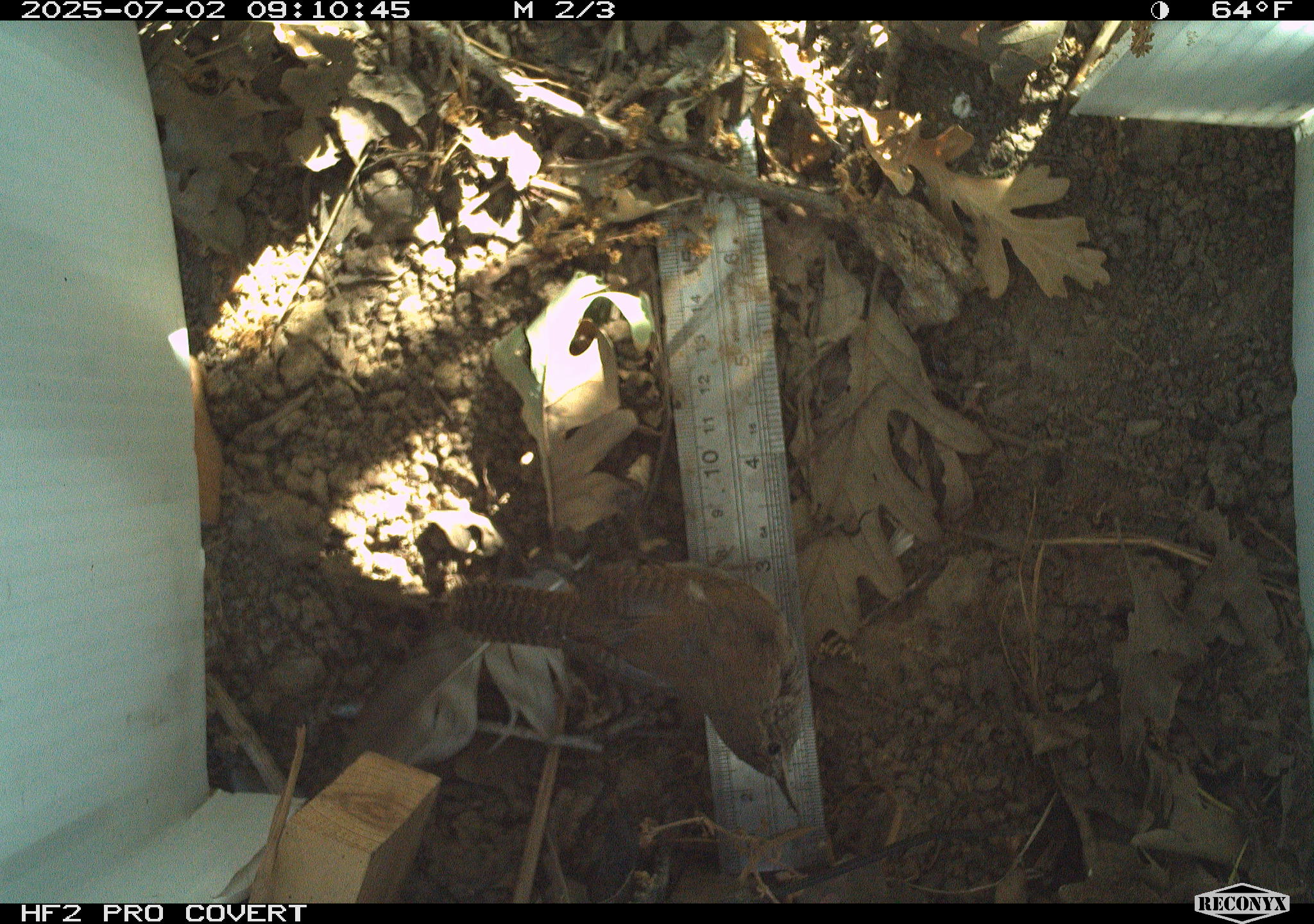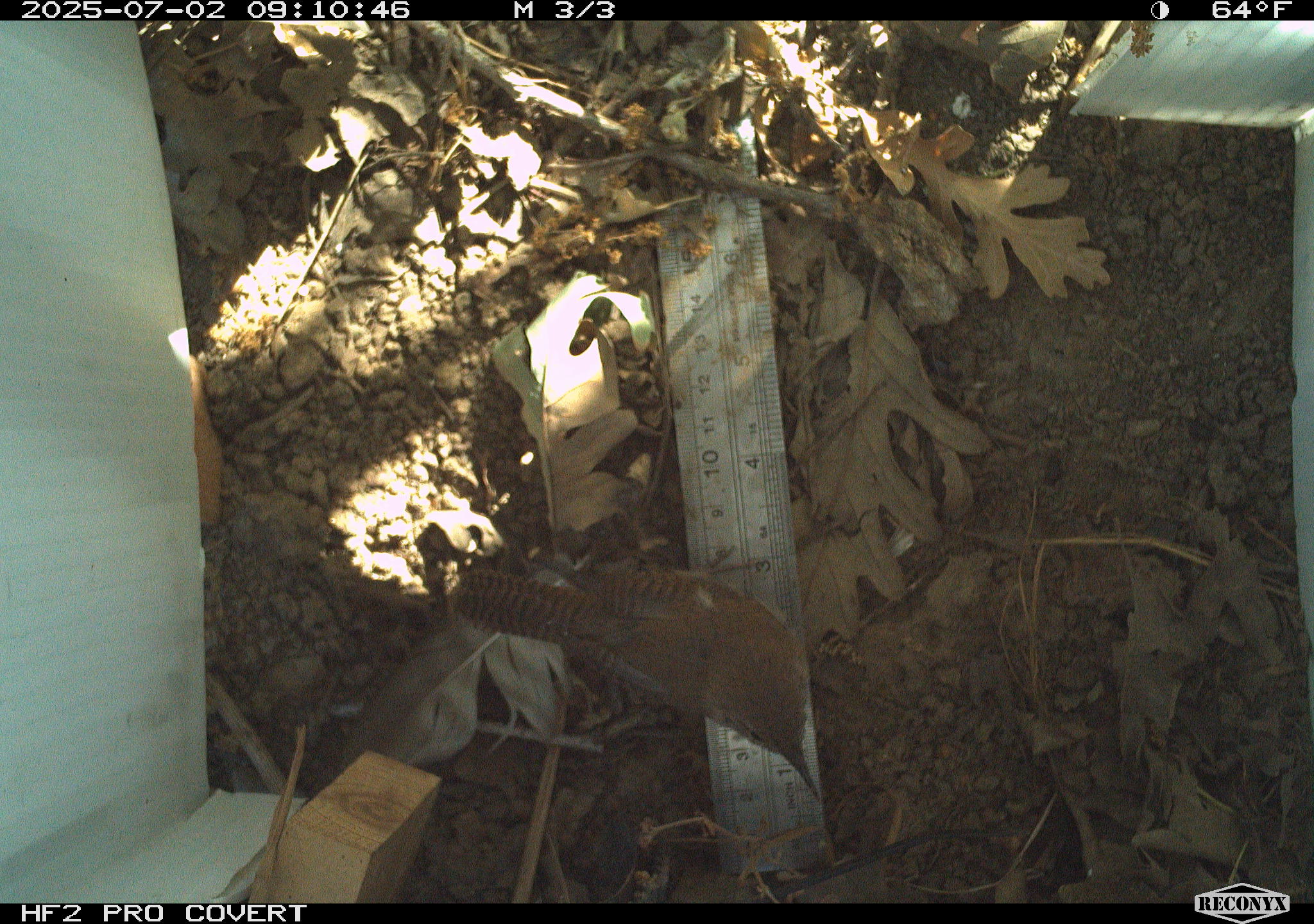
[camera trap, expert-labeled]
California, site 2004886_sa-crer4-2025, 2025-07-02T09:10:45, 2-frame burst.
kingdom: Animalia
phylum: Chordata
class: Aves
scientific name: Aves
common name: bird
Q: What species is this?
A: Bird (Aves).